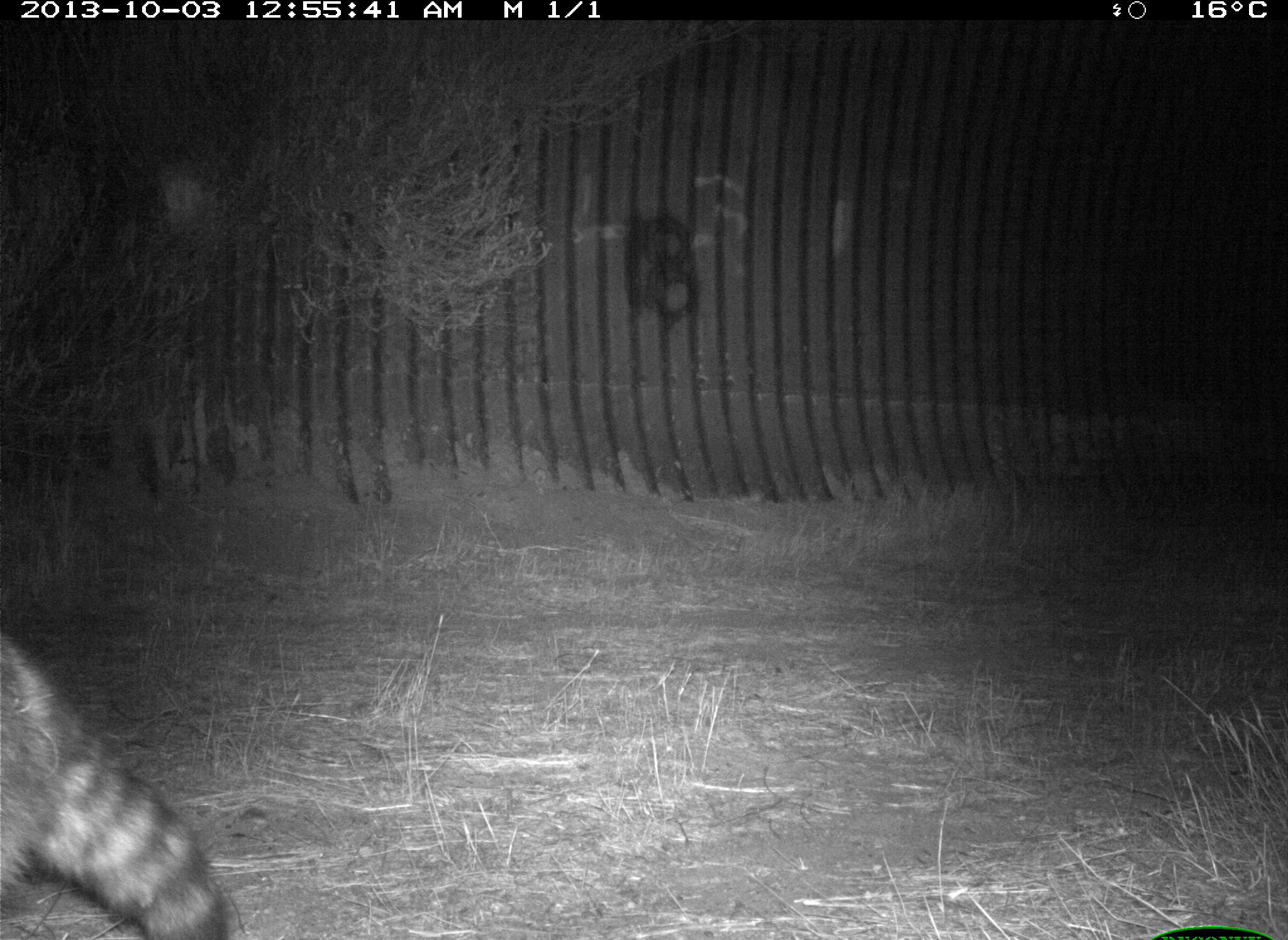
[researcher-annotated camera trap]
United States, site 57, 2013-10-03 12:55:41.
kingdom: Animalia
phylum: Chordata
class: Mammalia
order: Carnivora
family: Procyonidae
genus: Procyon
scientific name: Procyon lotor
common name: raccoon